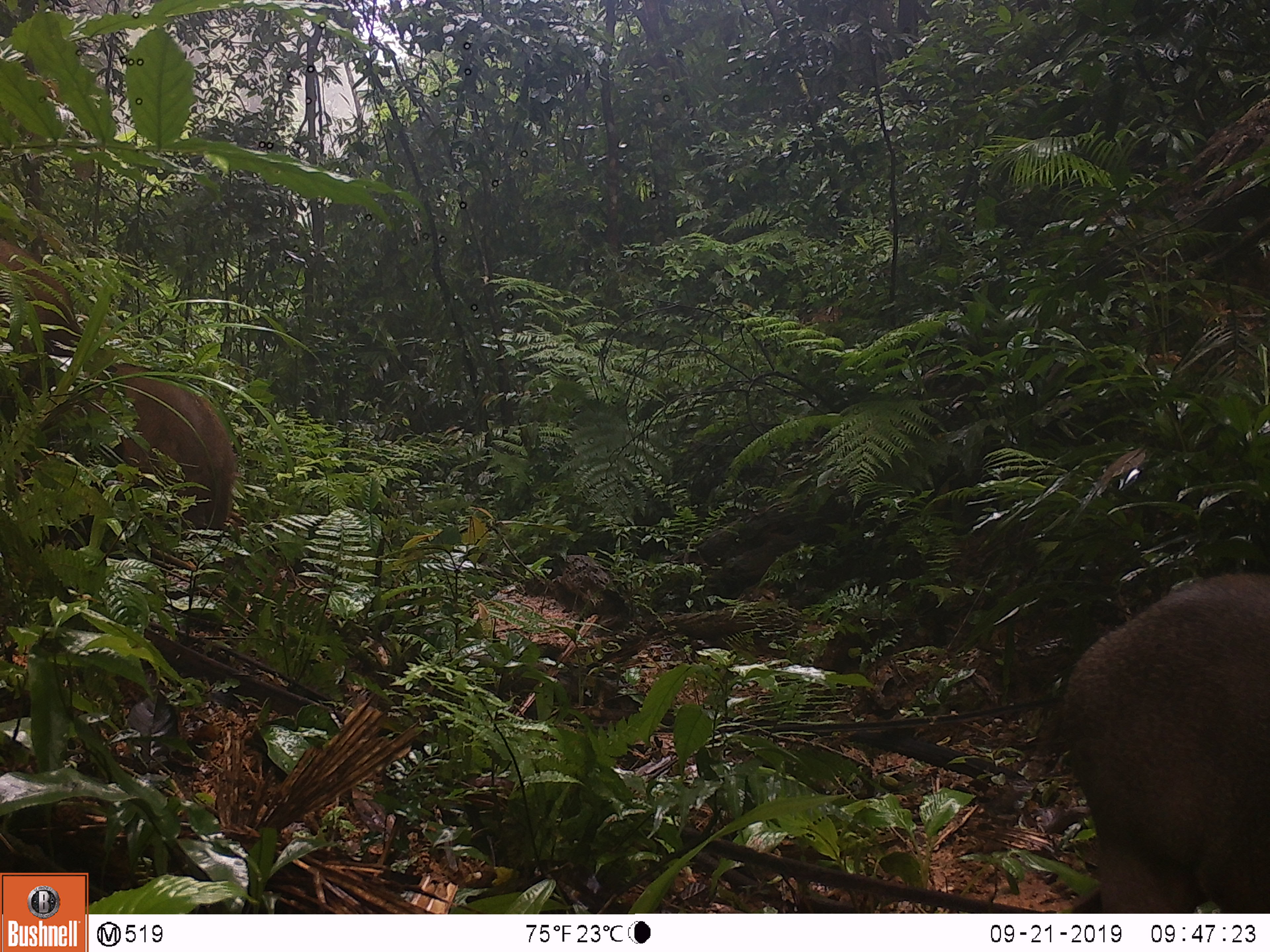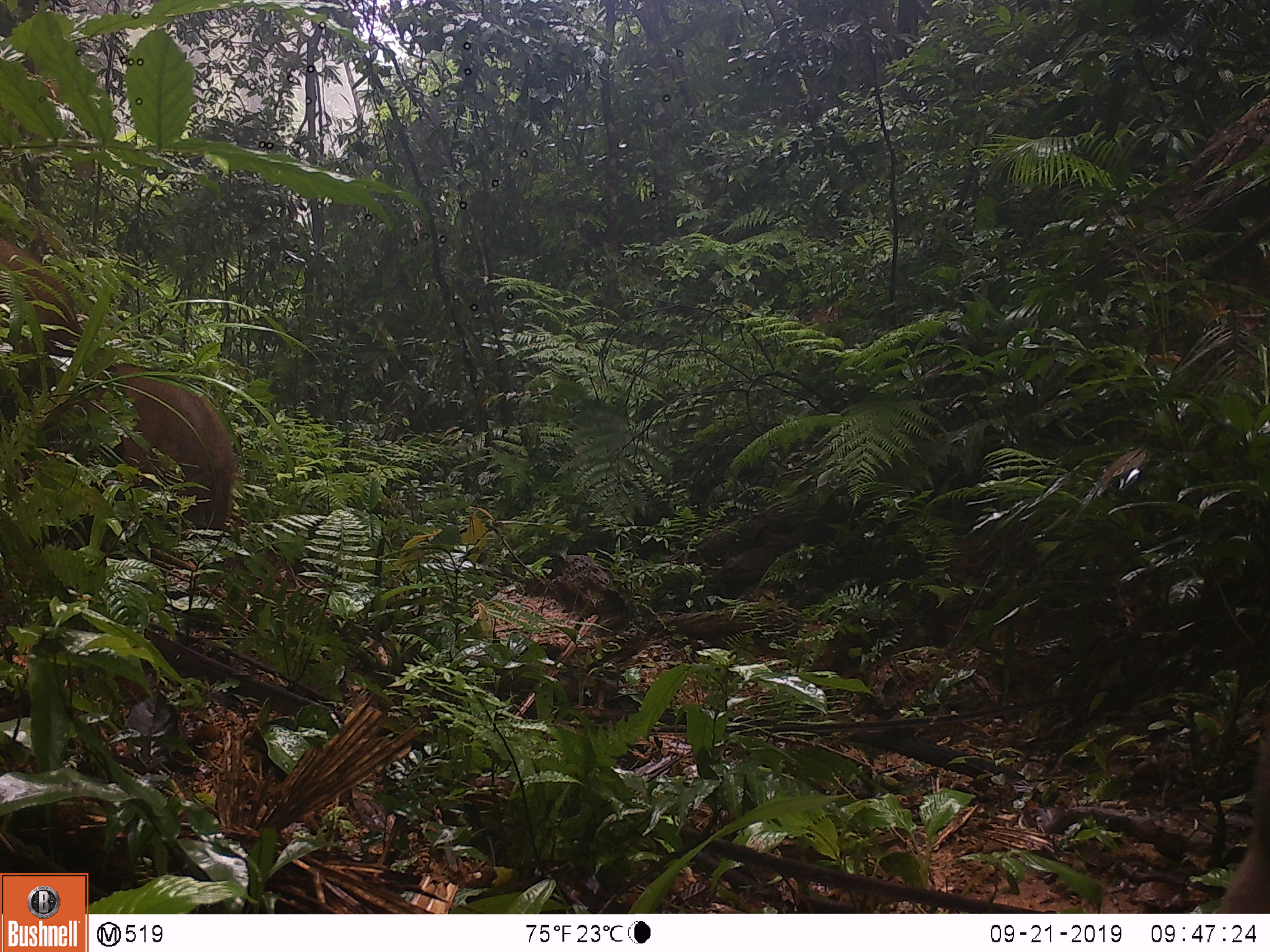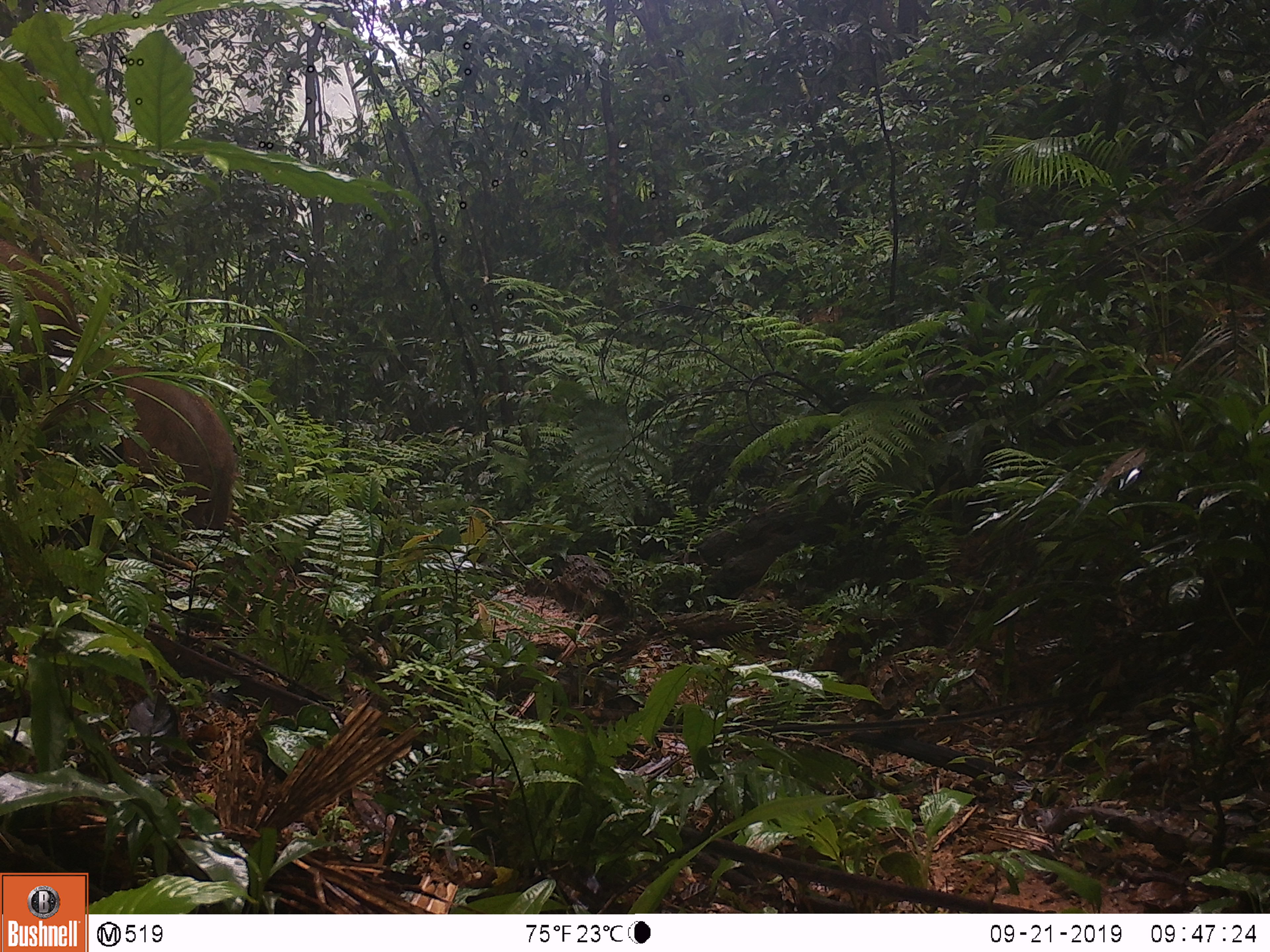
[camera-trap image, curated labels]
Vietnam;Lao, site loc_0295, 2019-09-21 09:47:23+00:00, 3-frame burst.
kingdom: Animalia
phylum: Chordata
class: Mammalia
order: Artiodactyla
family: Suidae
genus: Sus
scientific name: Sus scrofa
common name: eurasian wild pig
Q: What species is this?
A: Eurasian wild pig (Sus scrofa).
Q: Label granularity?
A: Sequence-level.